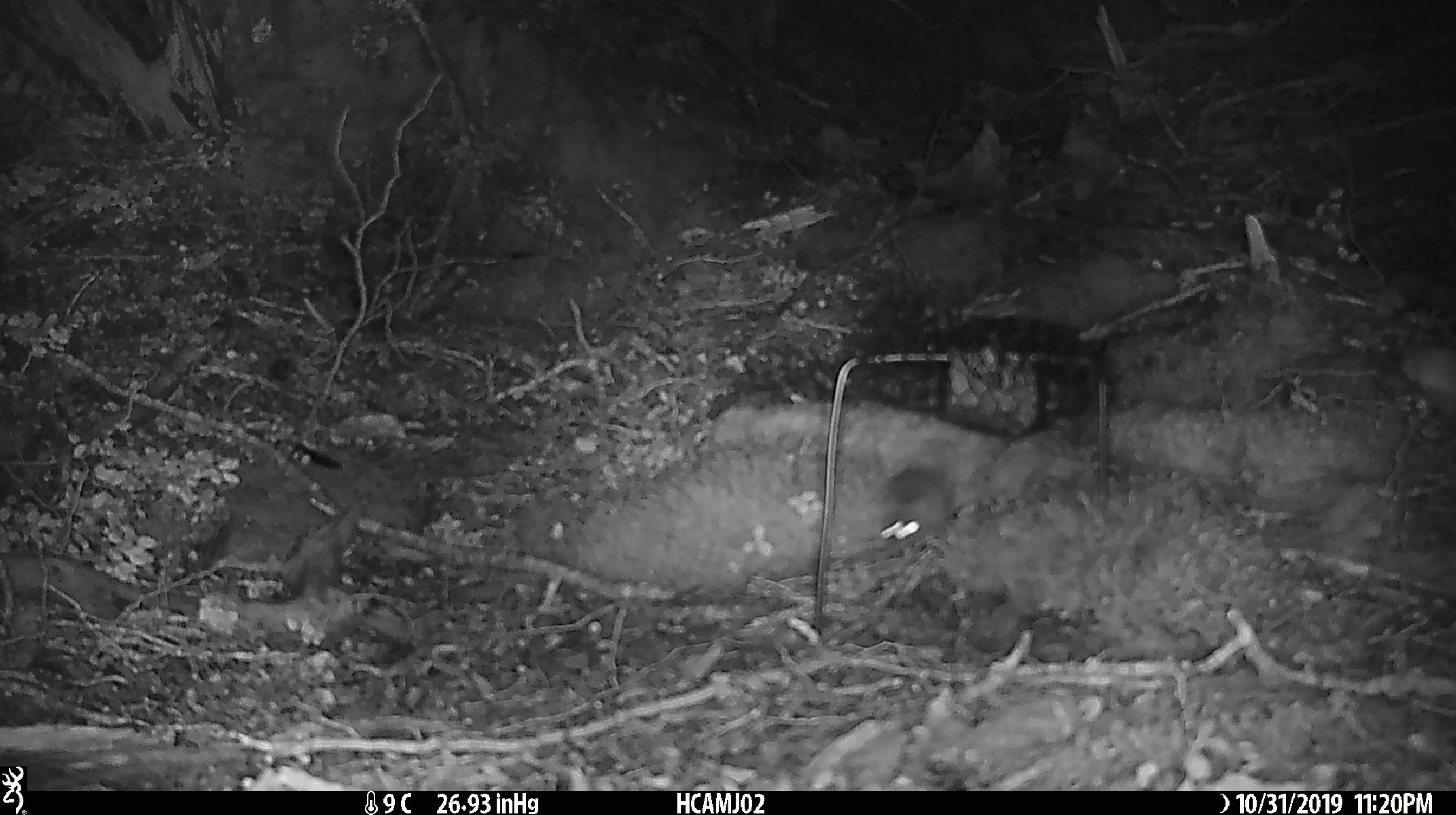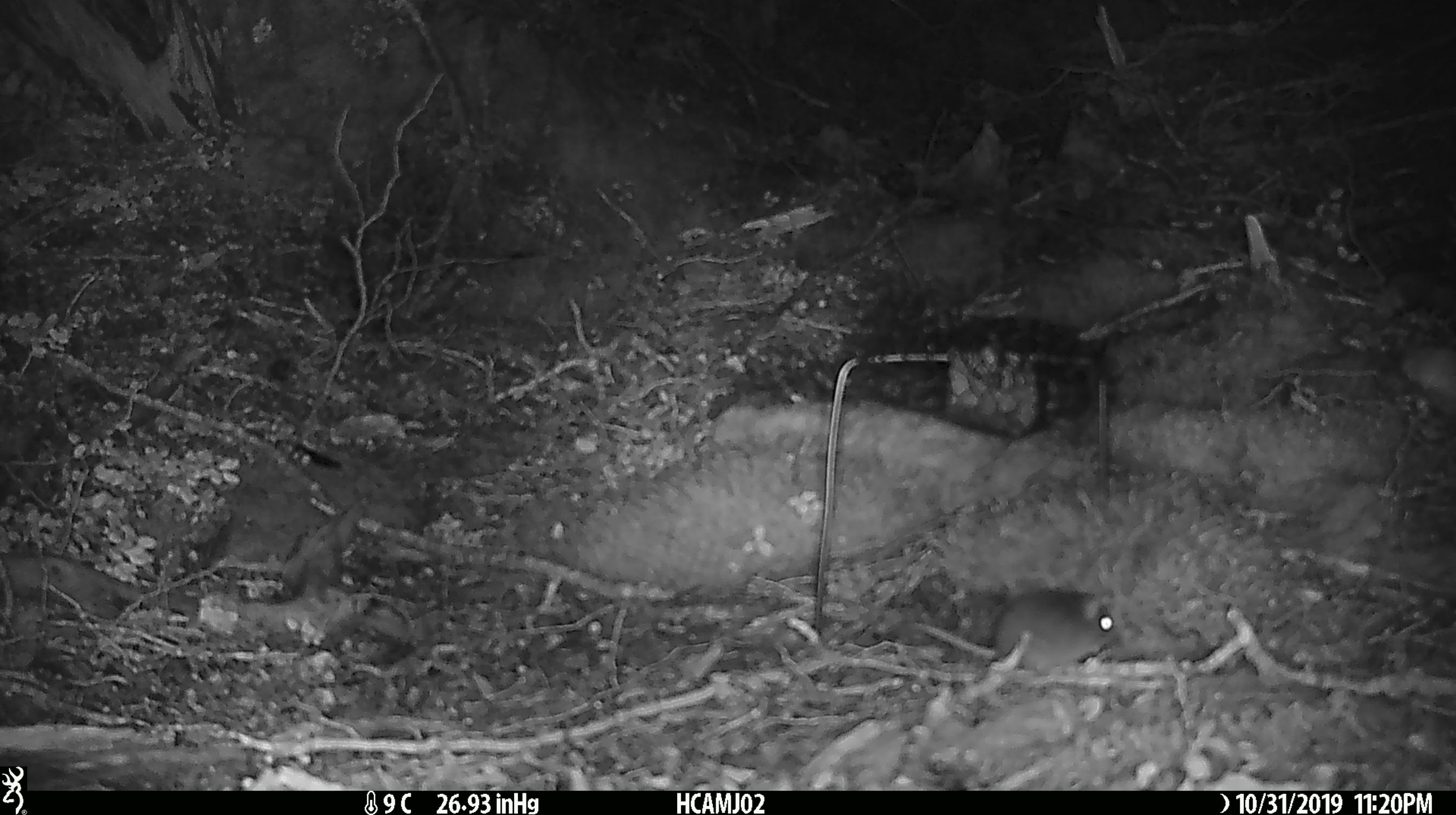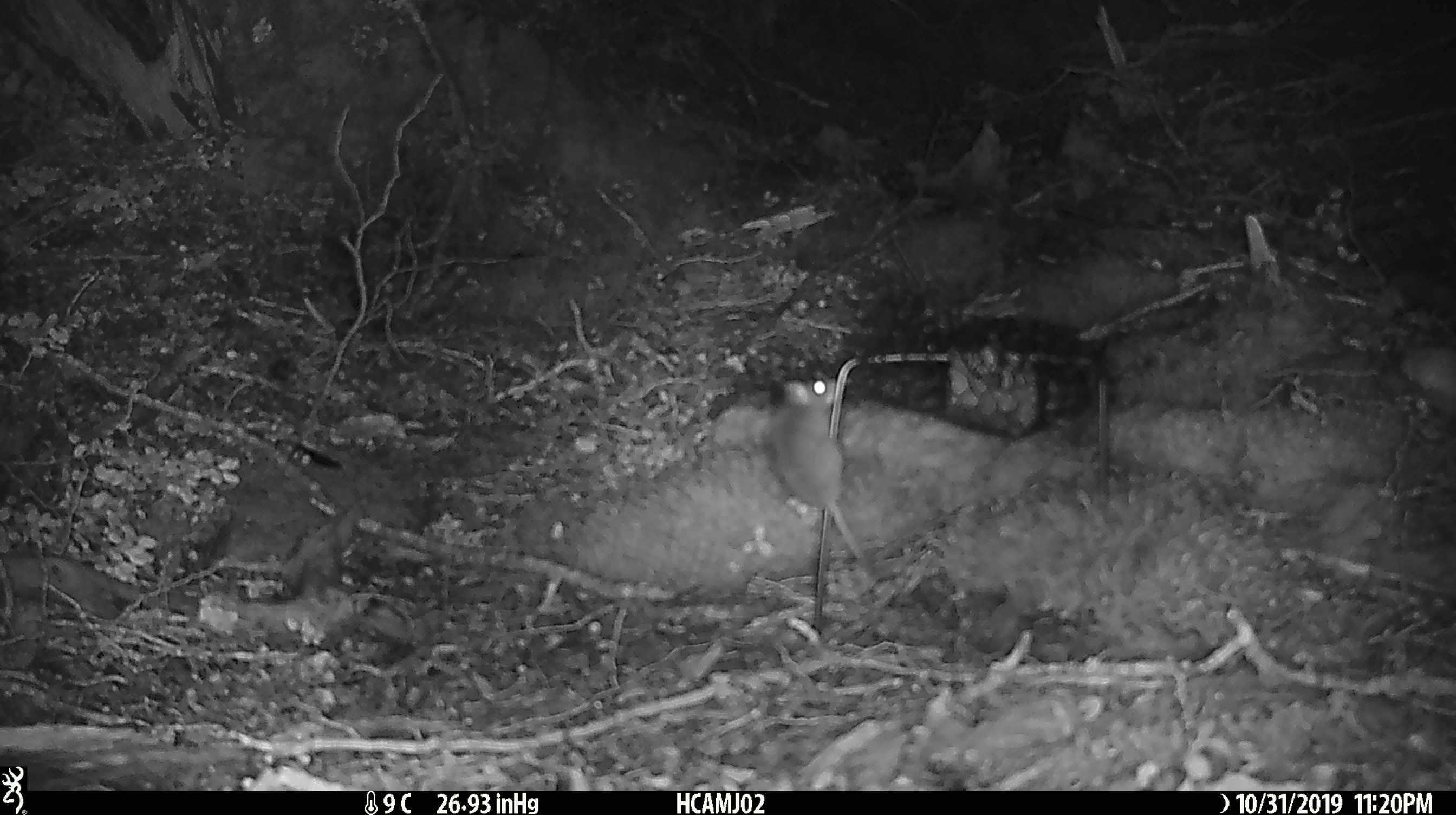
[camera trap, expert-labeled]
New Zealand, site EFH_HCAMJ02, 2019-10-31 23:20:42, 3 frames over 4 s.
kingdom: Animalia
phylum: Chordata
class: Mammalia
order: Rodentia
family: Muridae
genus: Mus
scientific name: Mus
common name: mouse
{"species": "mouse (Mus)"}